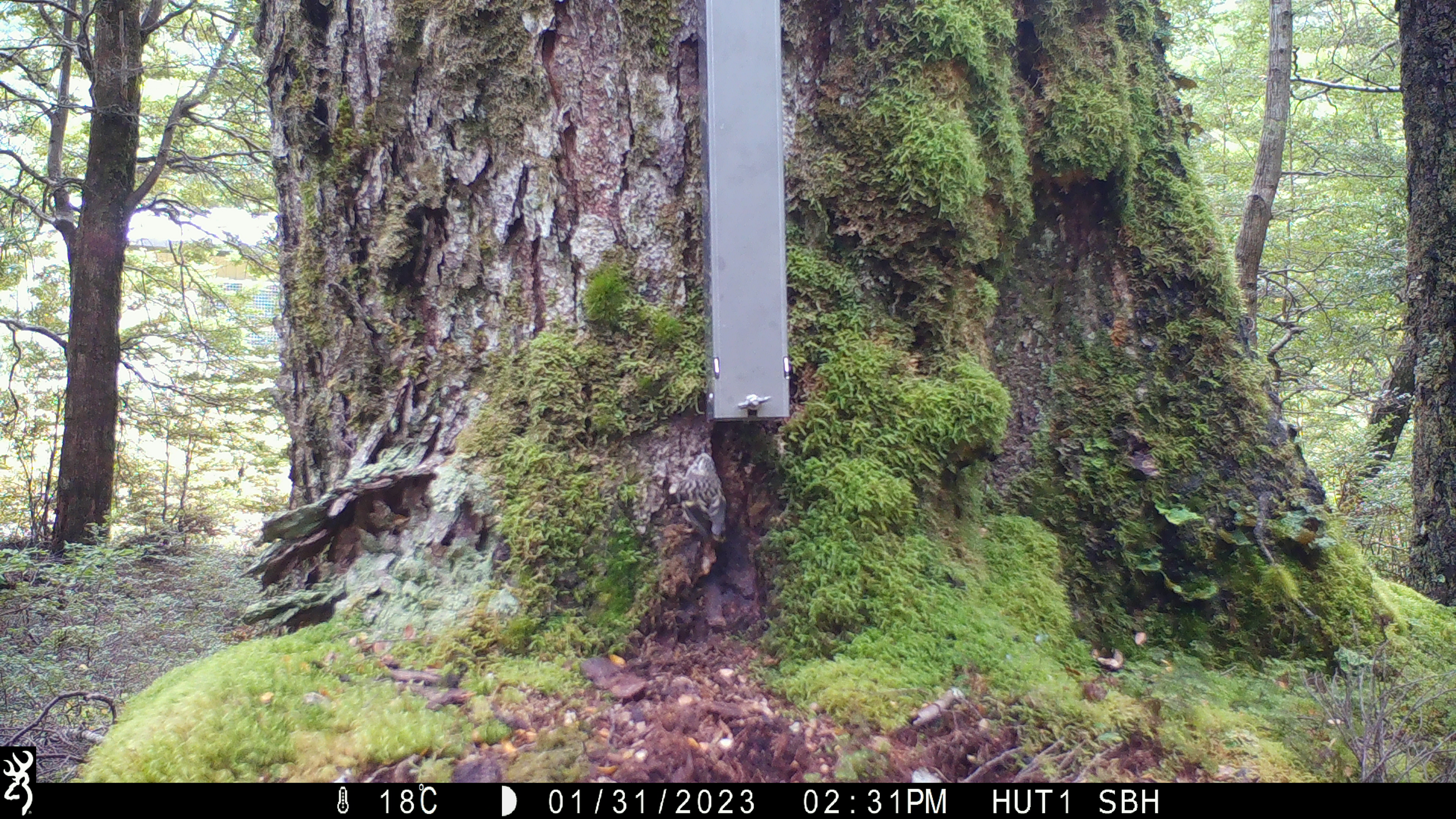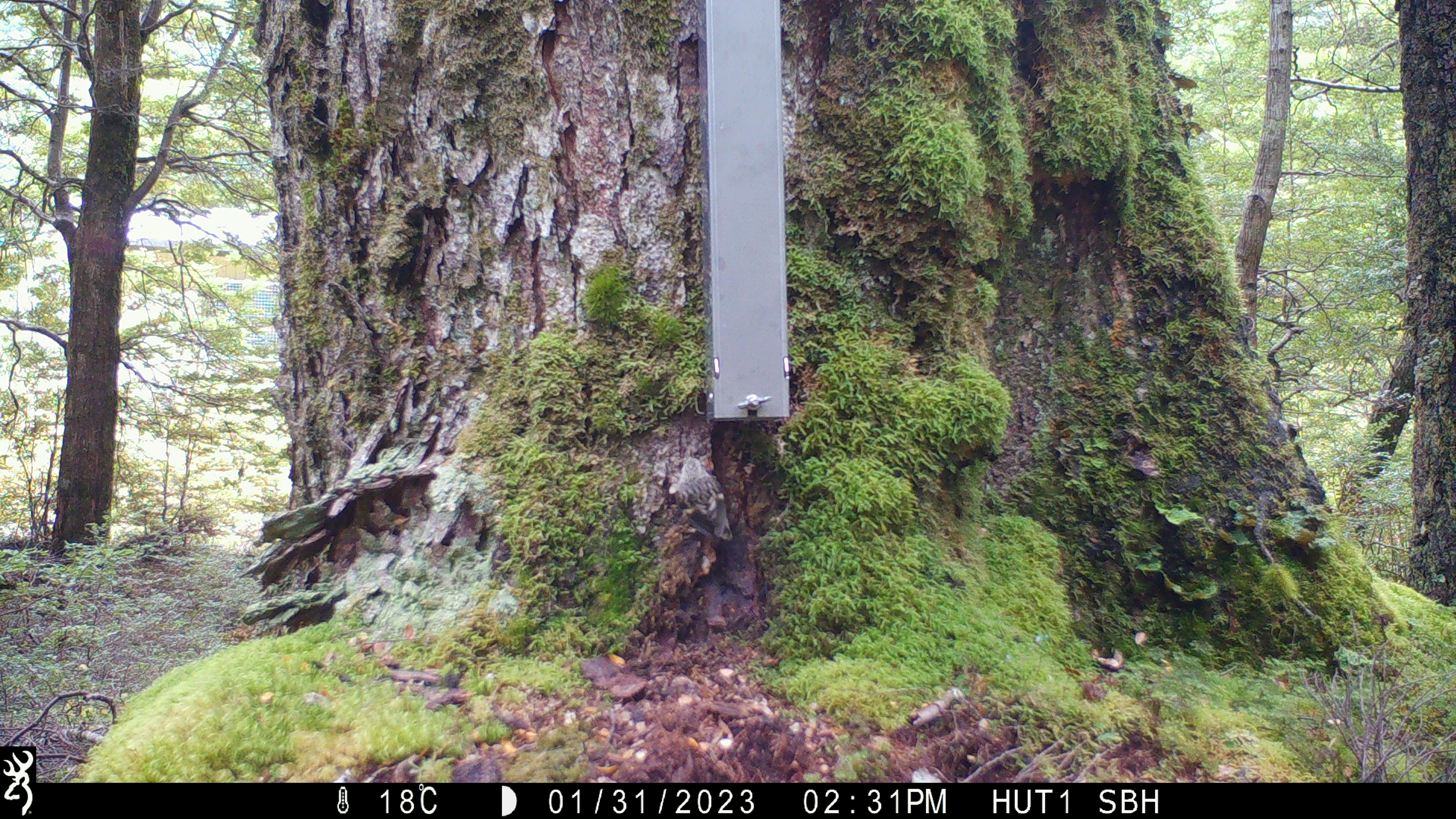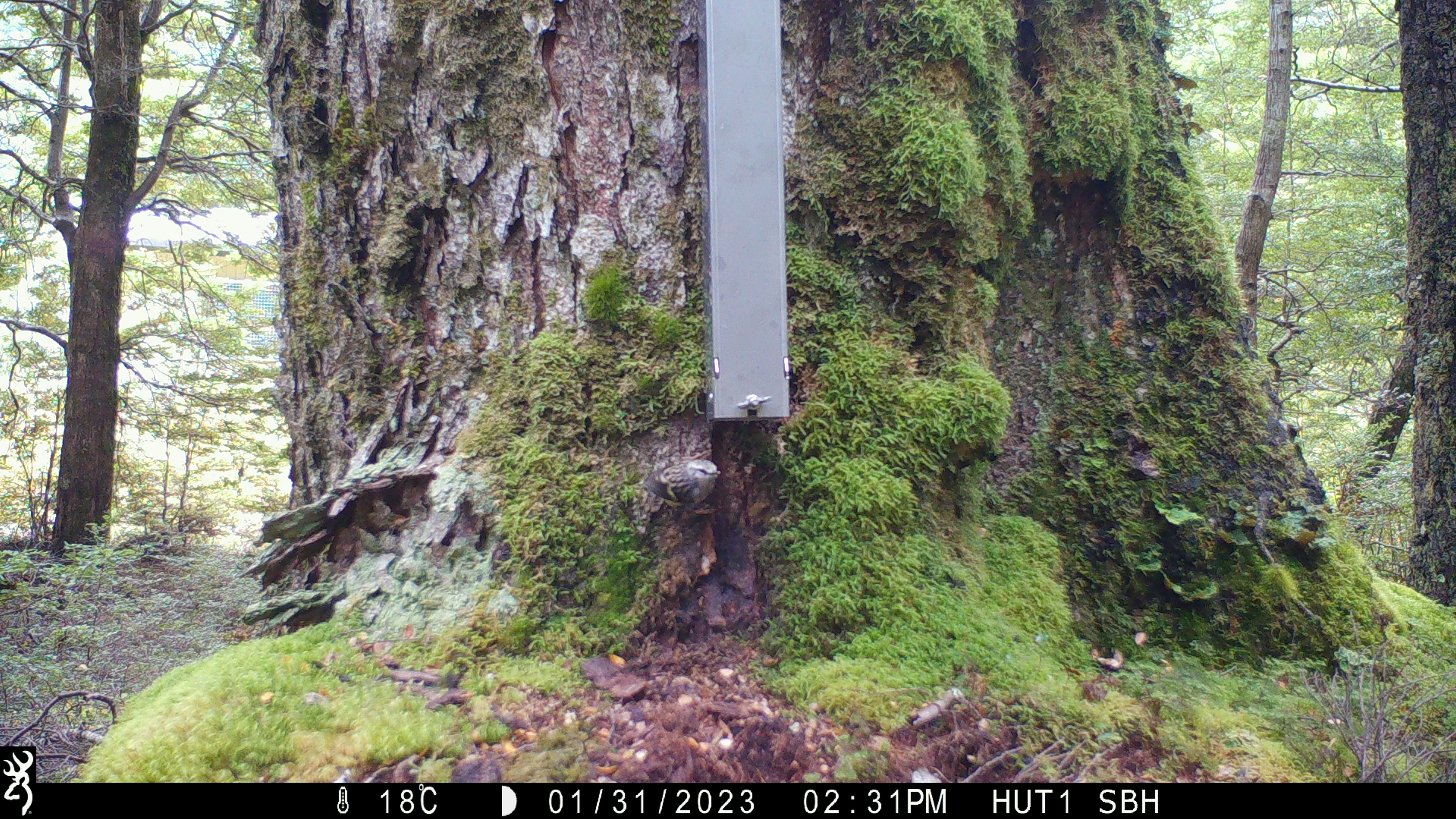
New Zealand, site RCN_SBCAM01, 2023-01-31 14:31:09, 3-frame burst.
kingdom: Animalia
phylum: Chordata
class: Aves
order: Passeriformes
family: Acanthisittidae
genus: Acanthisitta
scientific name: Acanthisitta chloris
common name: rifleman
Rifleman (Acanthisitta chloris).